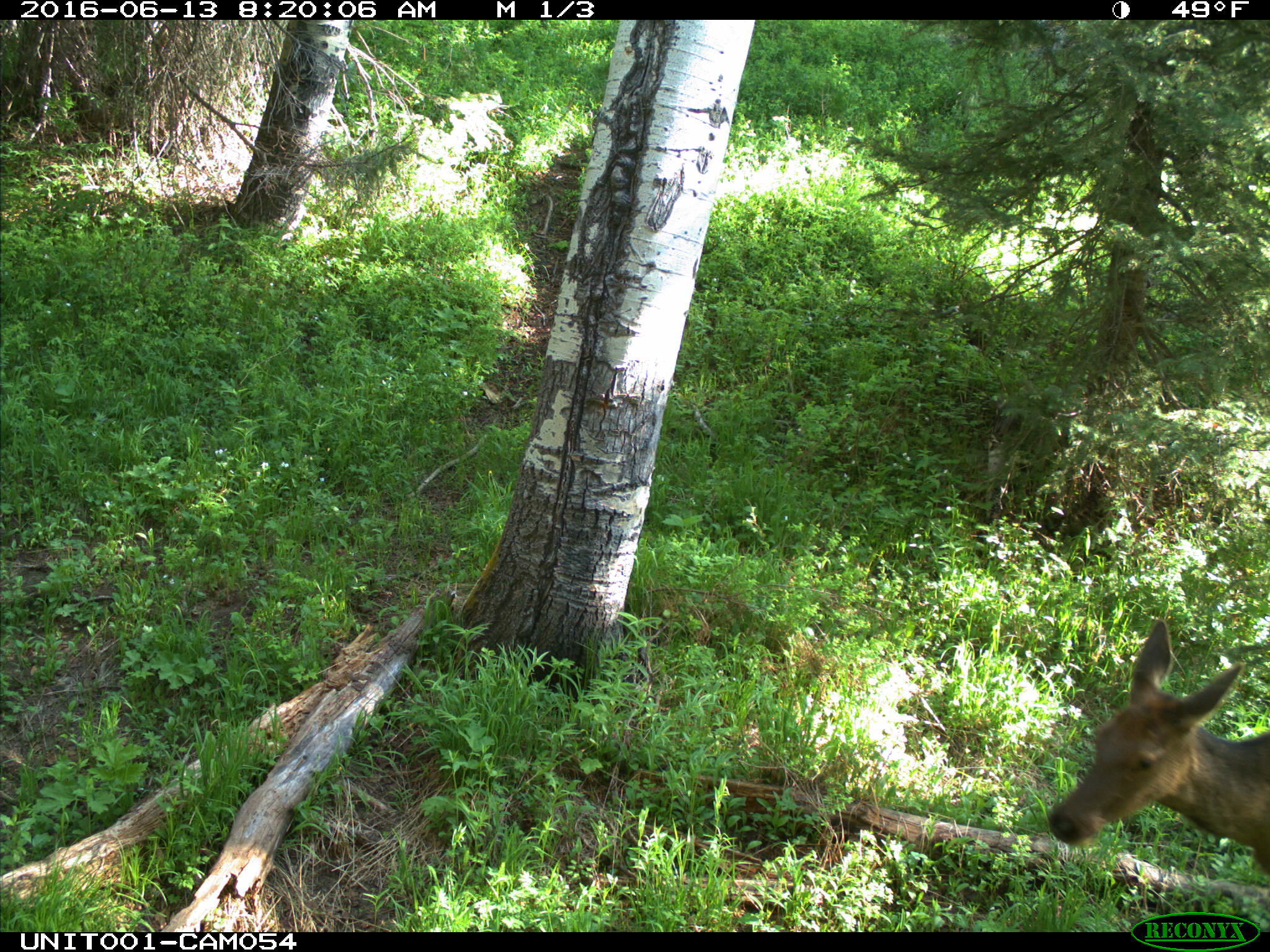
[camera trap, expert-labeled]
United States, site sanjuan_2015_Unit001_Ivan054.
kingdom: Animalia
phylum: Chordata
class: Mammalia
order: Artiodactyla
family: Cervidae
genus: Cervus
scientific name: Cervus elaphus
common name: red deer